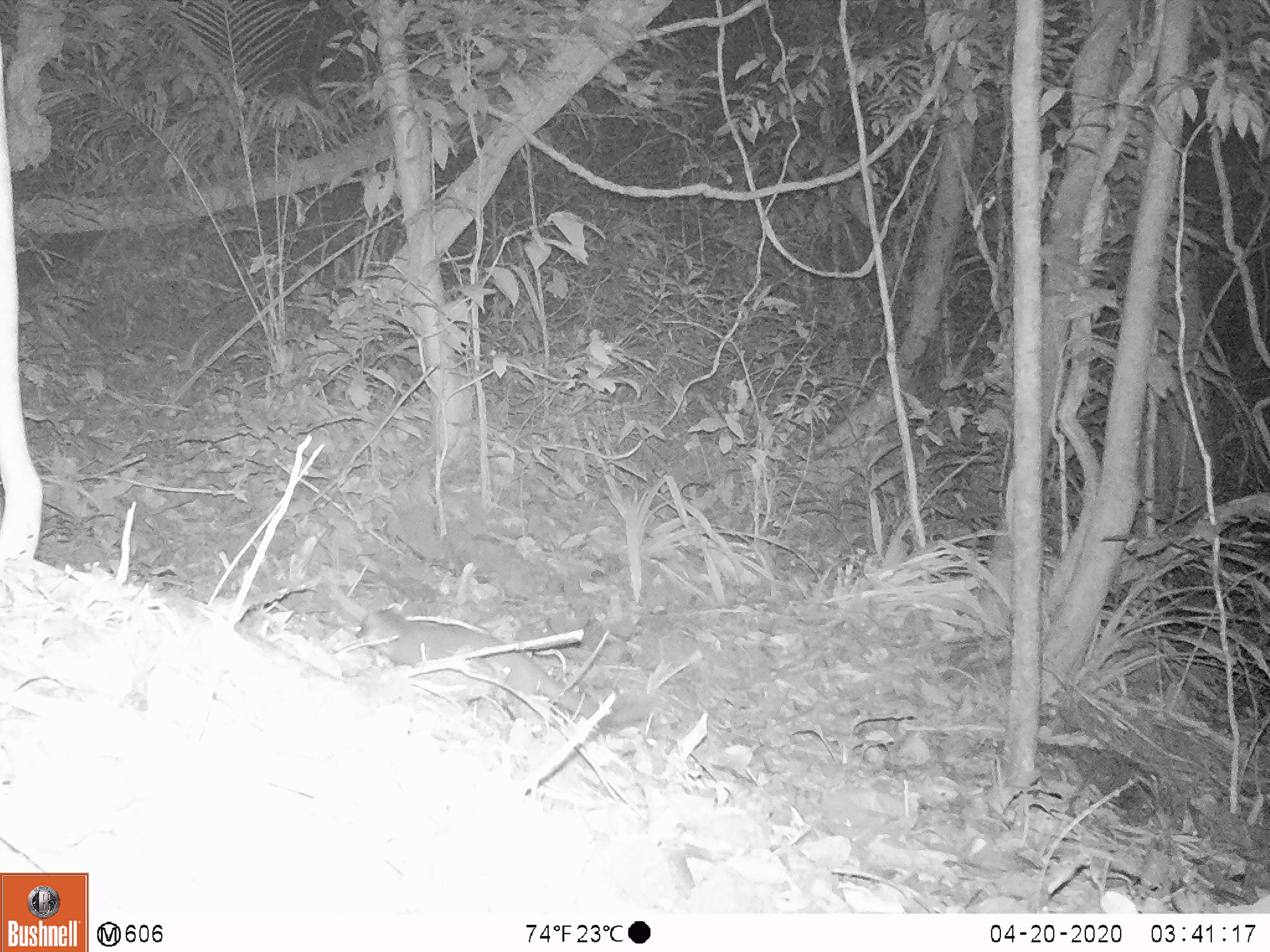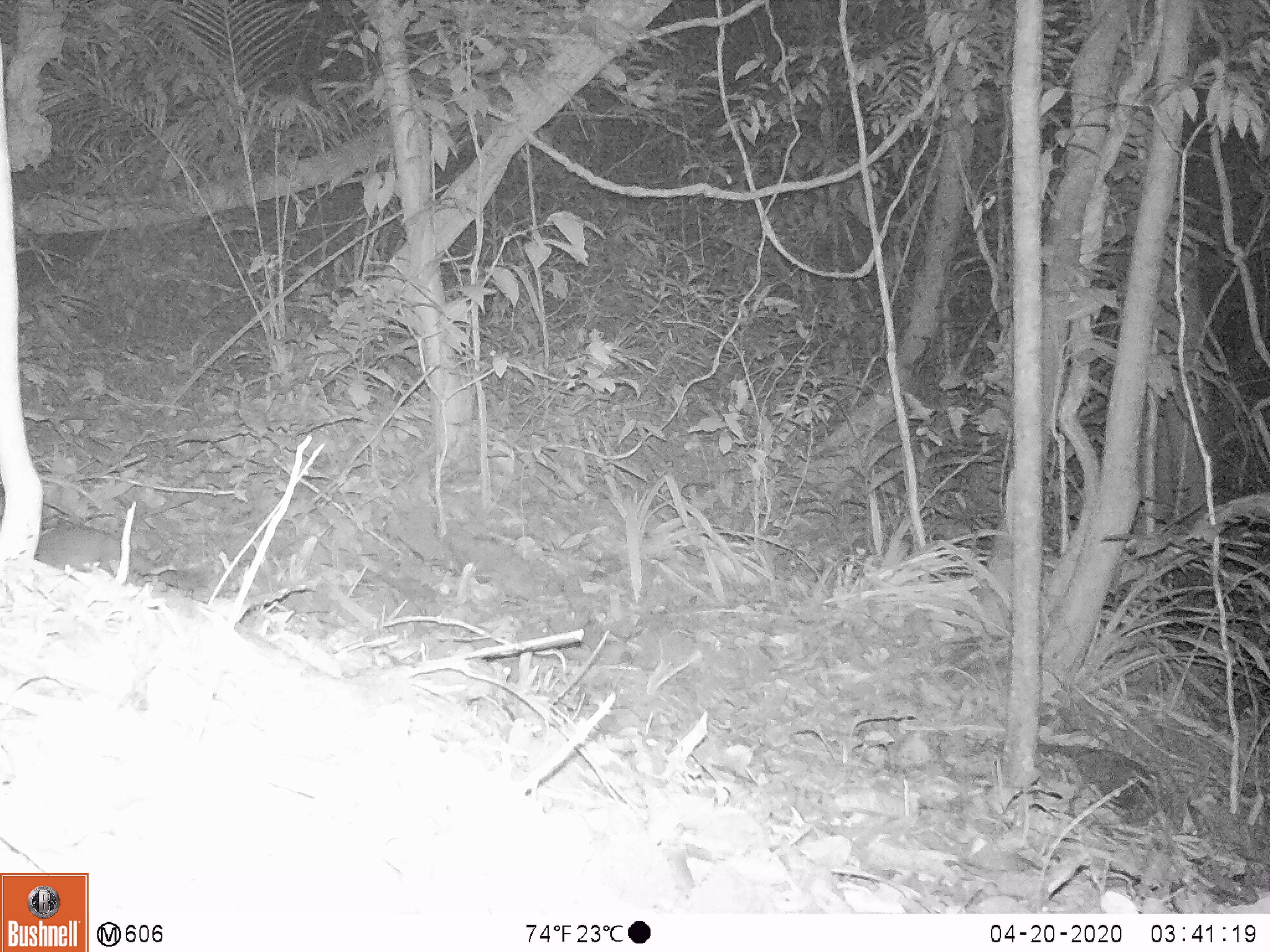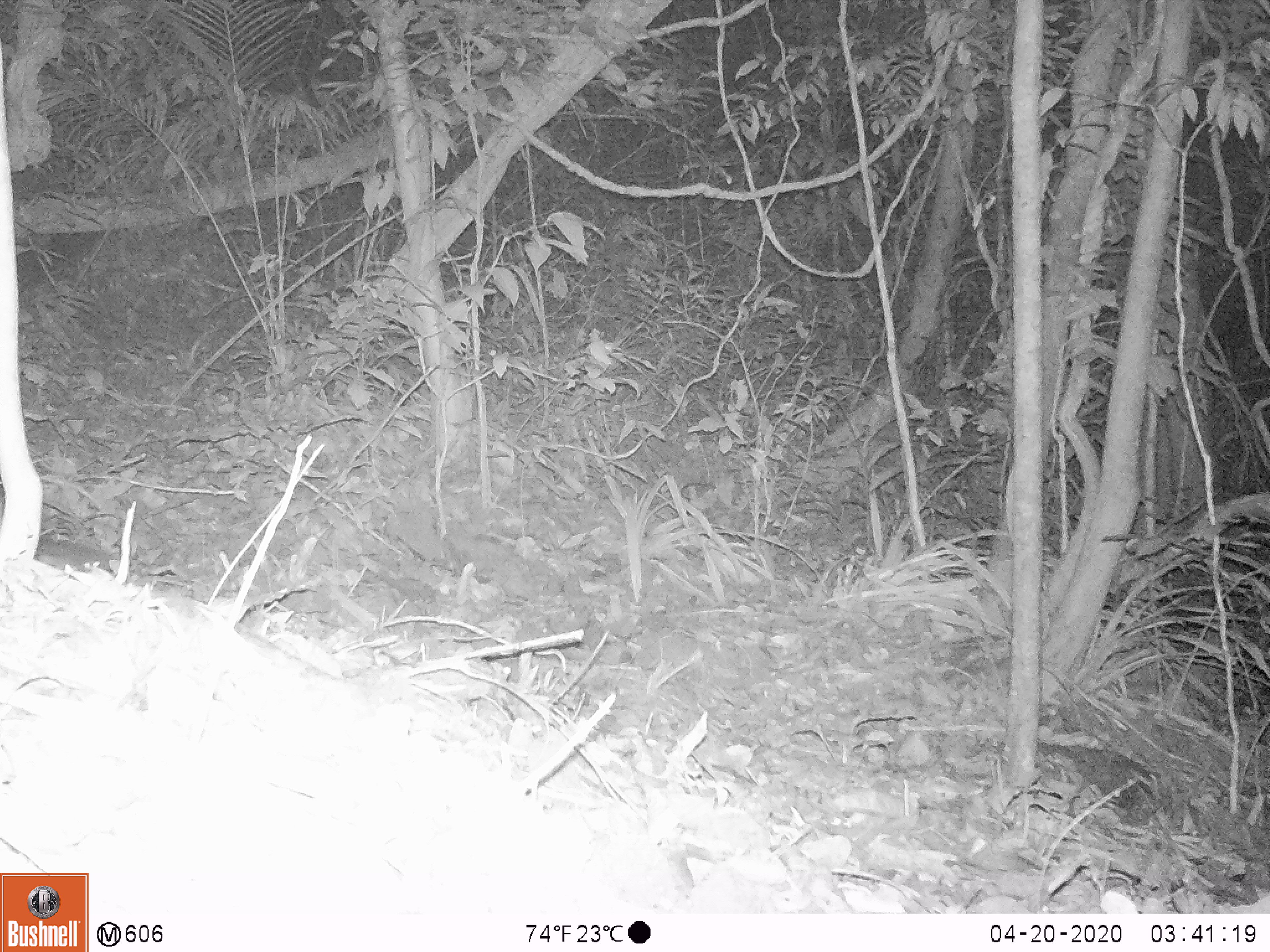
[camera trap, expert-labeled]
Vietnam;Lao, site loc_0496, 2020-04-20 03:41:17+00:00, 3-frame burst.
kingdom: Animalia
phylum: Chordata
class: Mammalia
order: Carnivora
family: Mustelidae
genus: Melogale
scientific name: Melogale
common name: ferret badger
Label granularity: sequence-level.